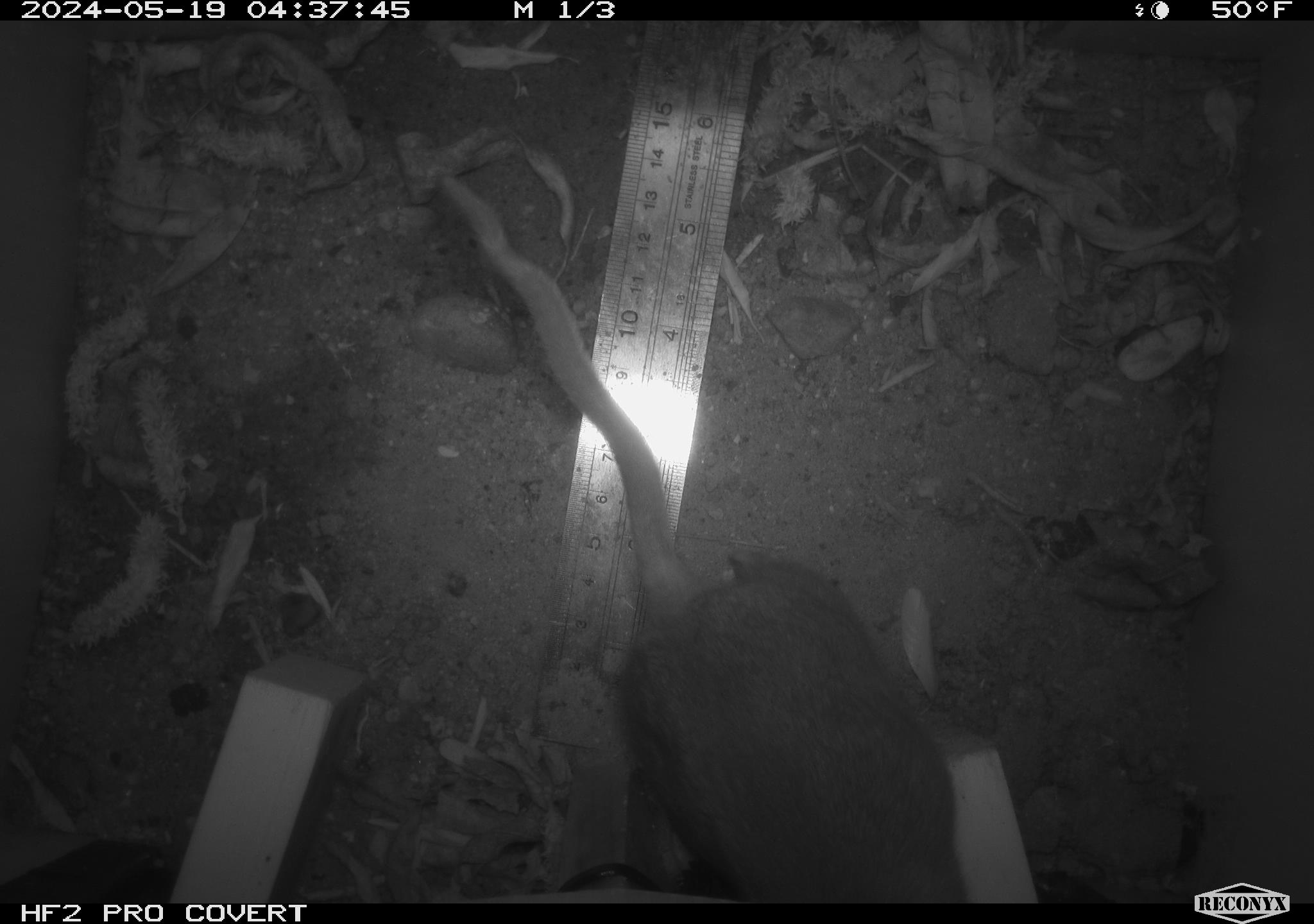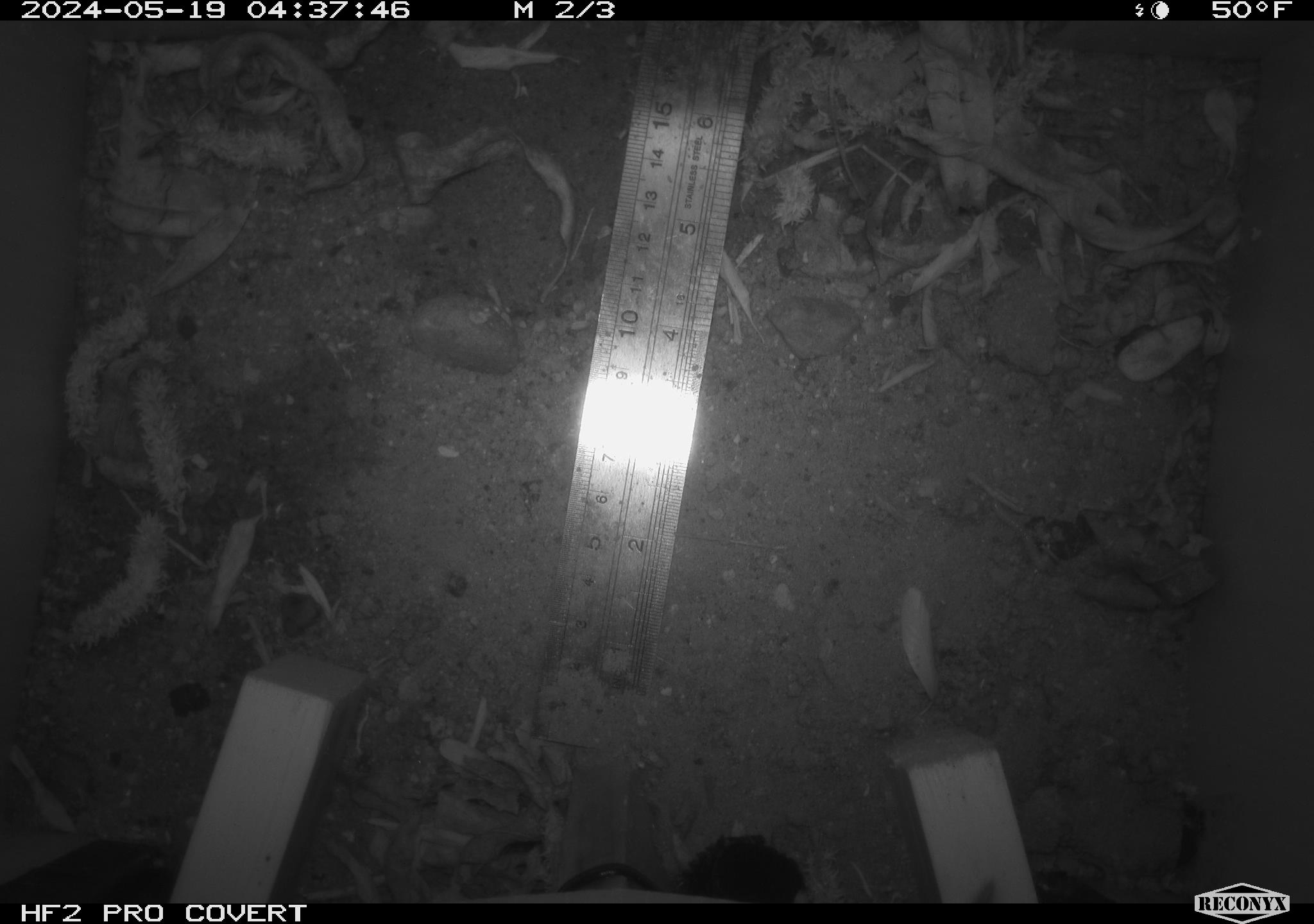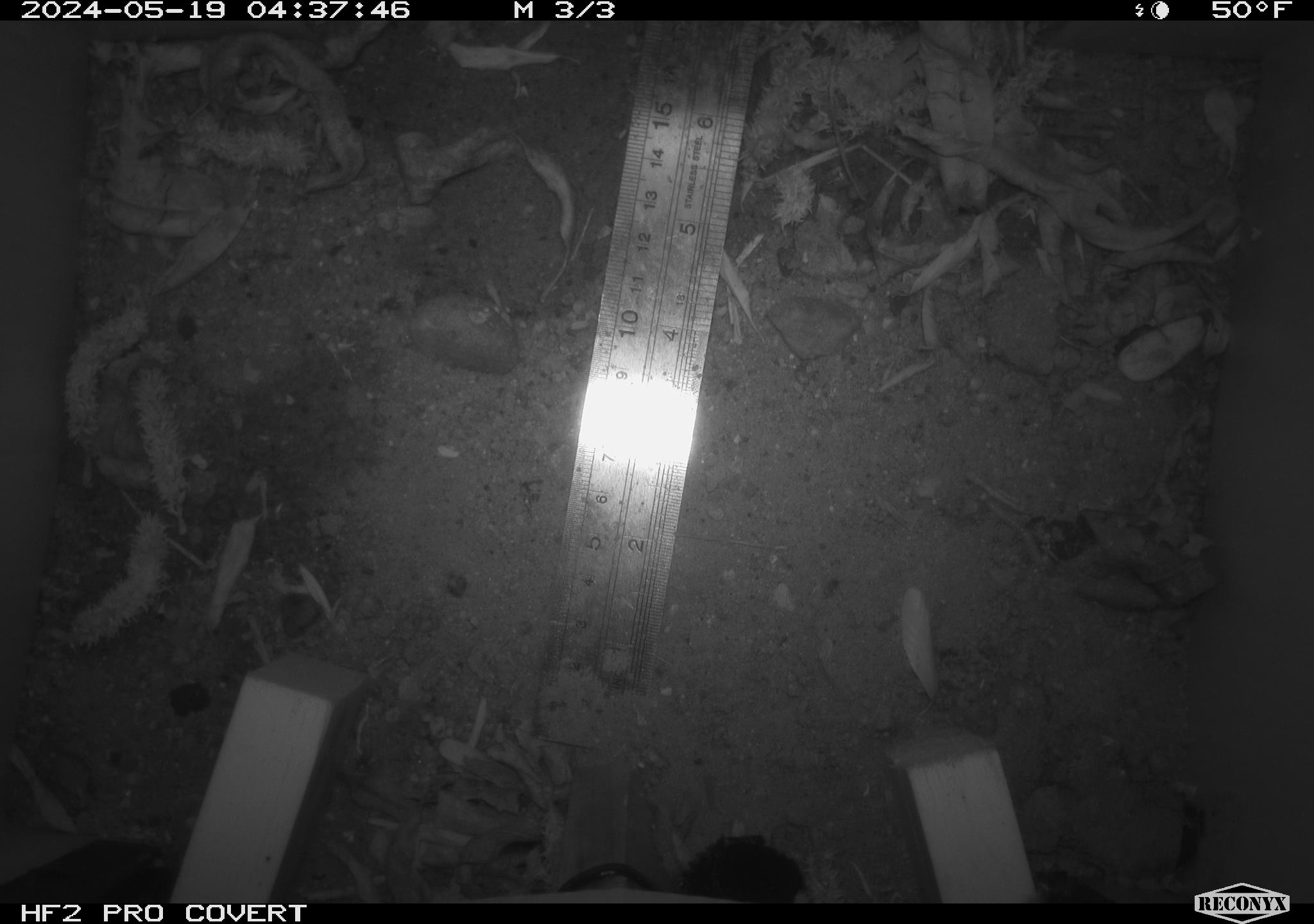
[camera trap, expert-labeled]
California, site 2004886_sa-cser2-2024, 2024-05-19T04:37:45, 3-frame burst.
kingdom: Animalia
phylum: Chordata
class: Mammalia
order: Rodentia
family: Muridae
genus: Rattus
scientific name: Rattus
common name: rat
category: rattus species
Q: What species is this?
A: Rattus species (rat) (Rattus).